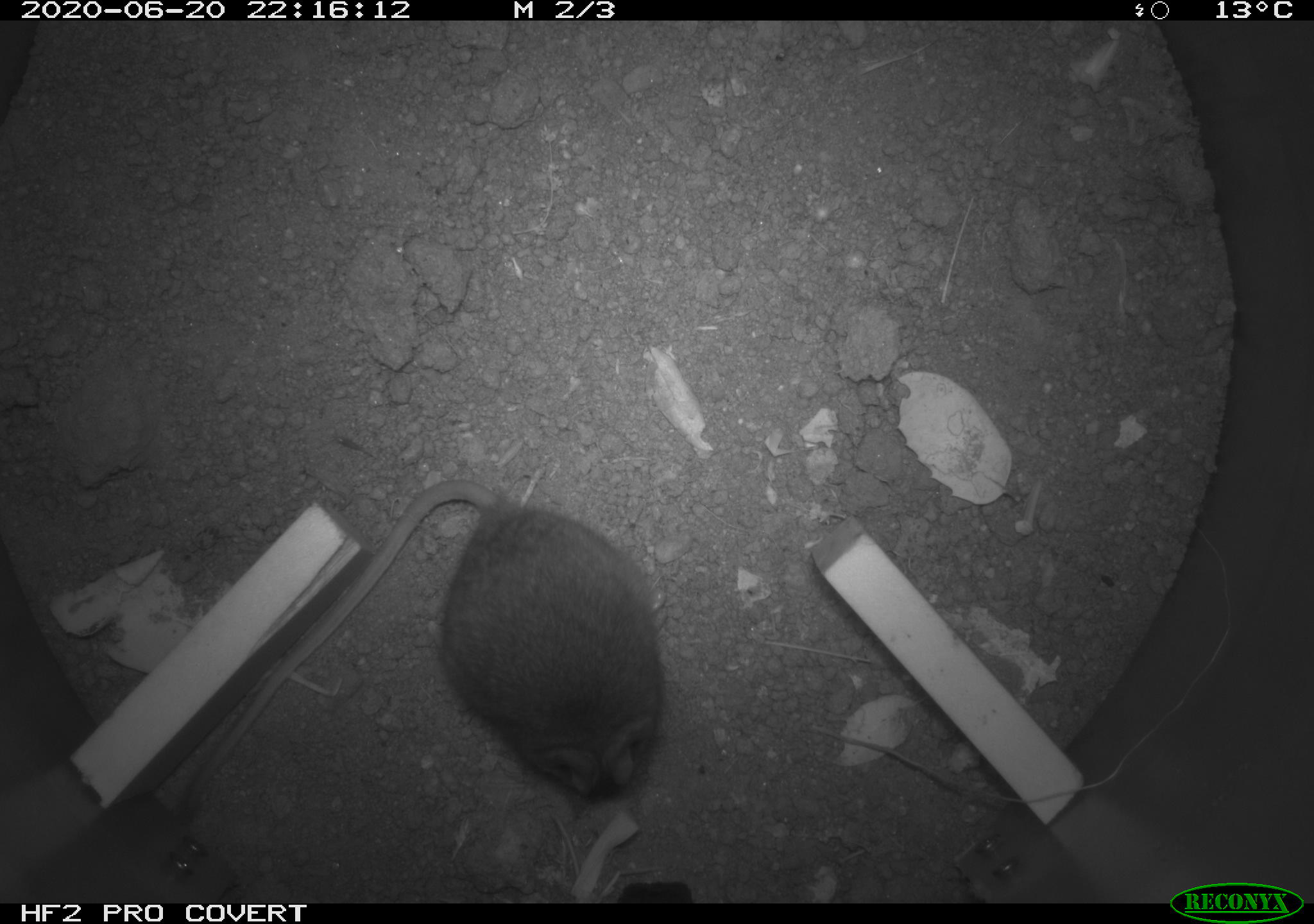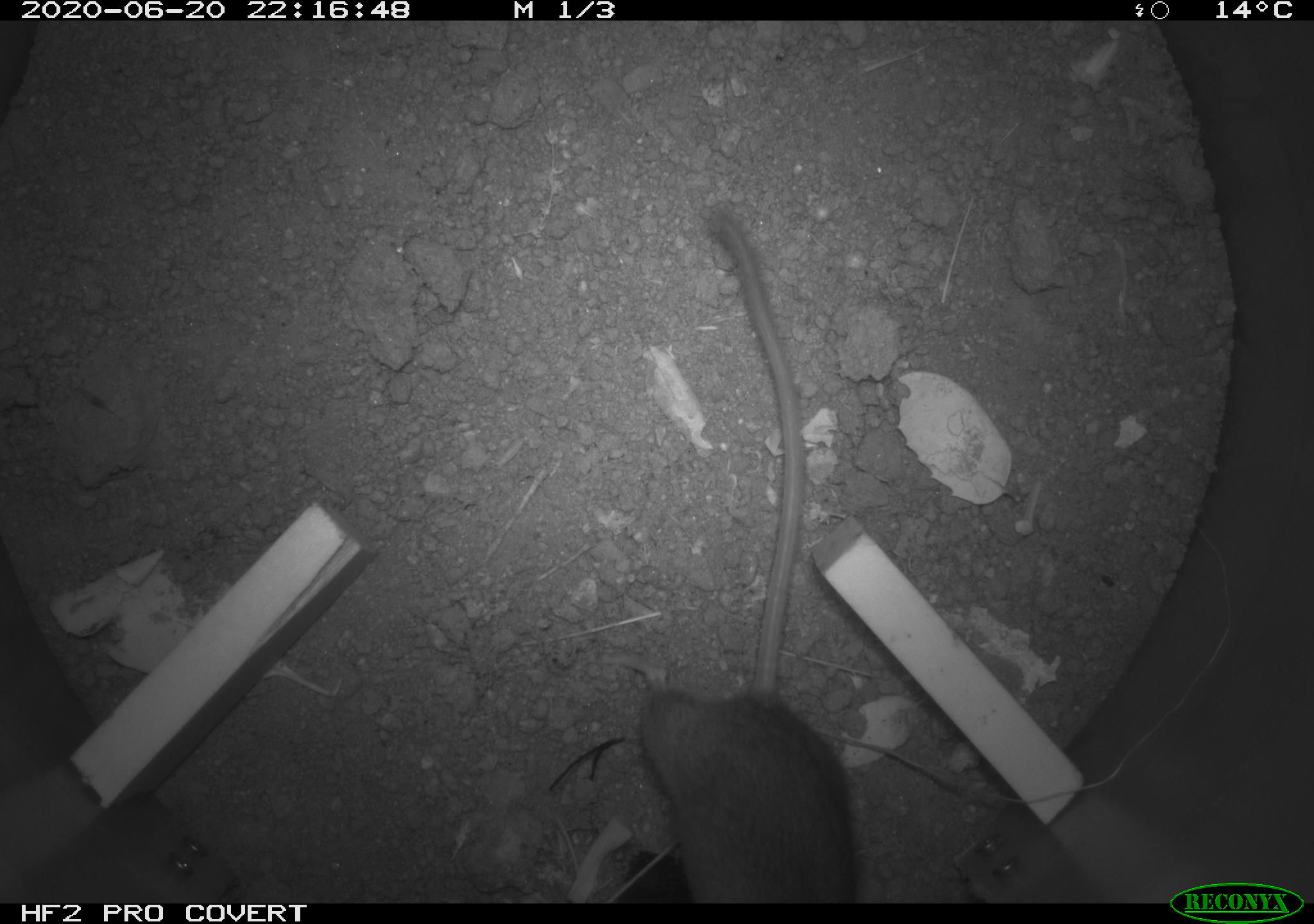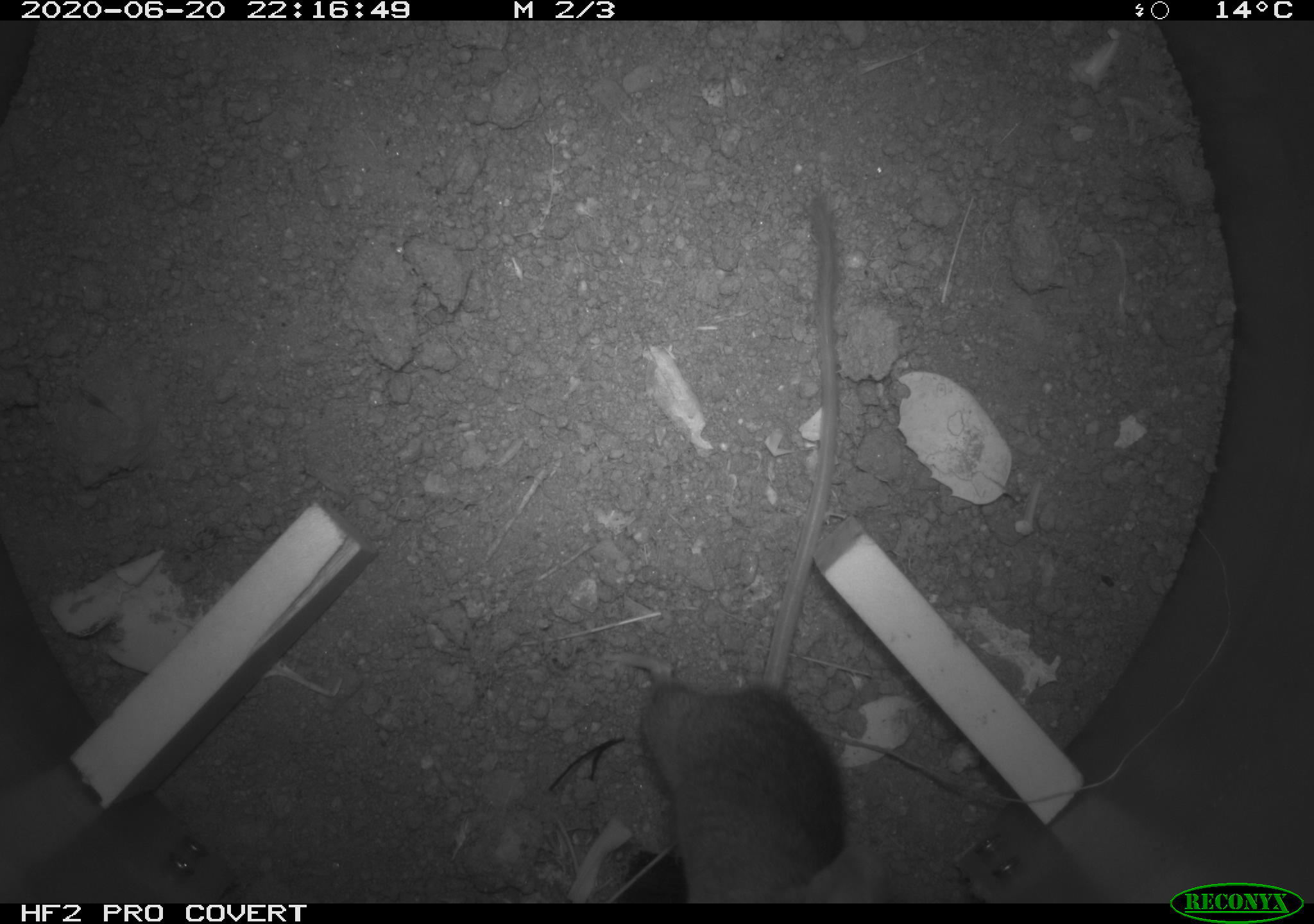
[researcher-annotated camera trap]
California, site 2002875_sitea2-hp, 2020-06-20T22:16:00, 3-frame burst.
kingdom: Animalia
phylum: Chordata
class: Mammalia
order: Rodentia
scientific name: Rodentia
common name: mouse species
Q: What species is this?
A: Mouse species (Rodentia).